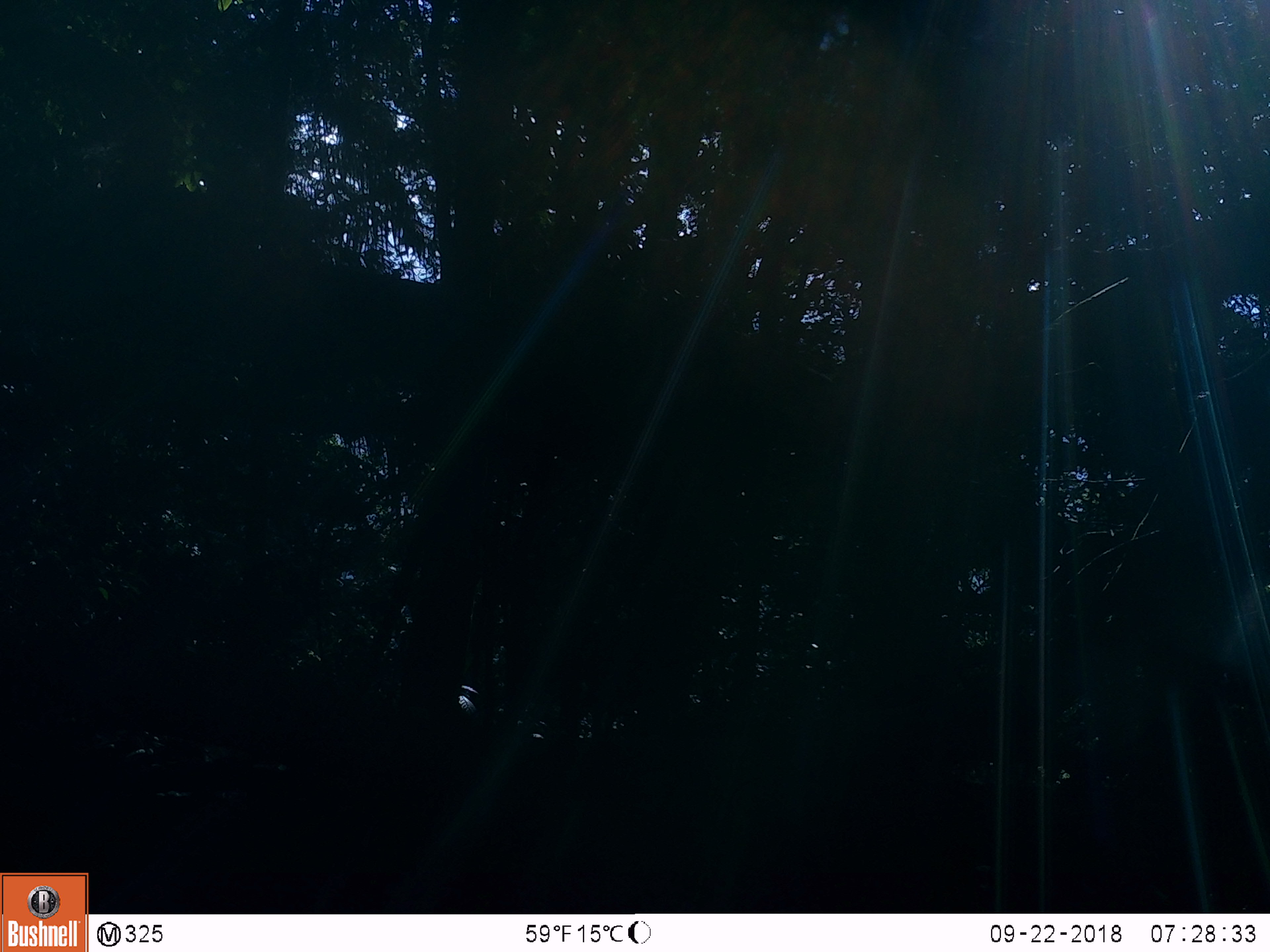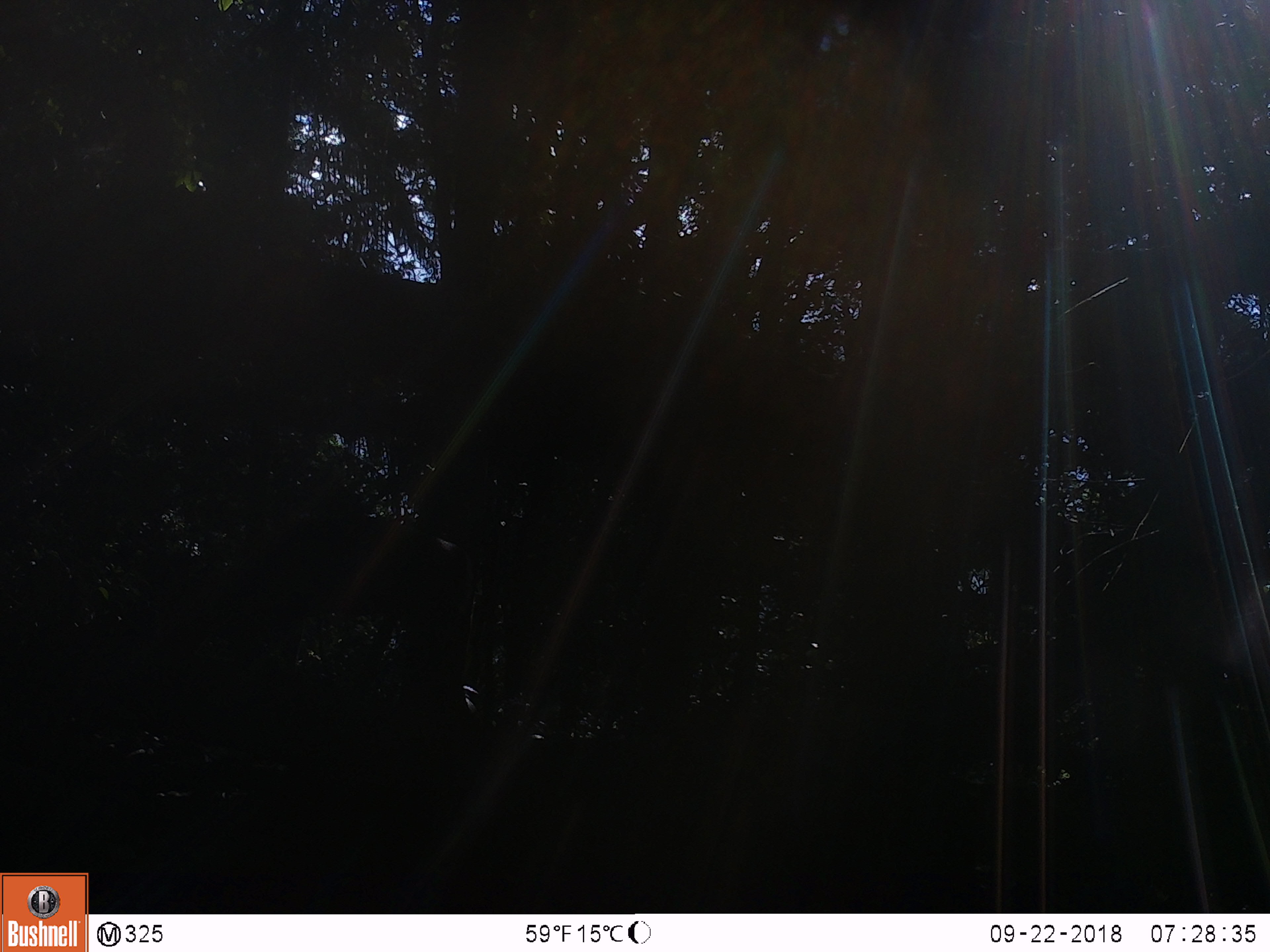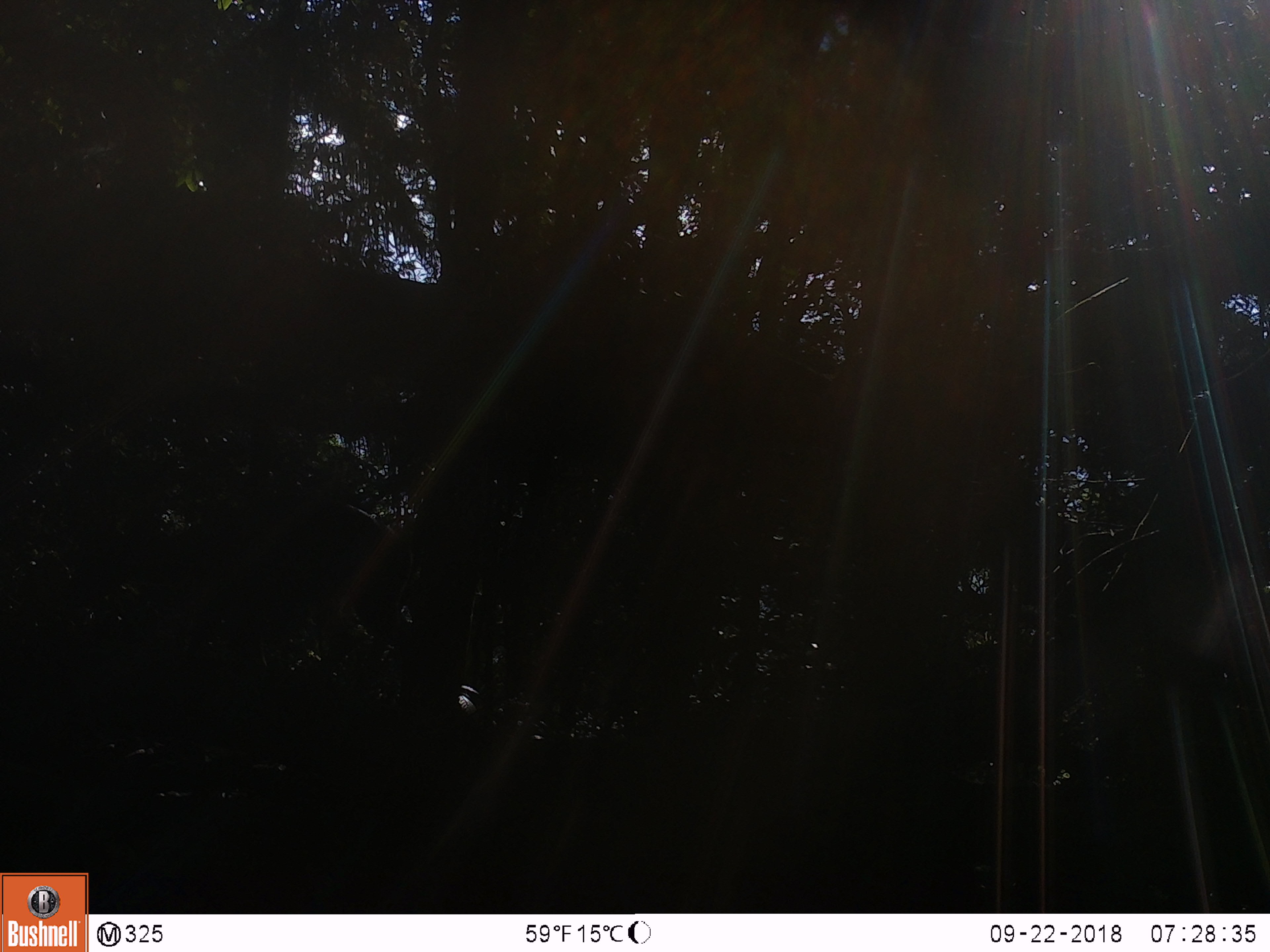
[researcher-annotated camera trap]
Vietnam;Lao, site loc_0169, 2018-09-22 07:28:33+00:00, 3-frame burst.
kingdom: Animalia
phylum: Chordata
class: Mammalia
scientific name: Mammalia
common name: mammal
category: unidentified mammal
Unidentified mammal (mammal) (Mammalia). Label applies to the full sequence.